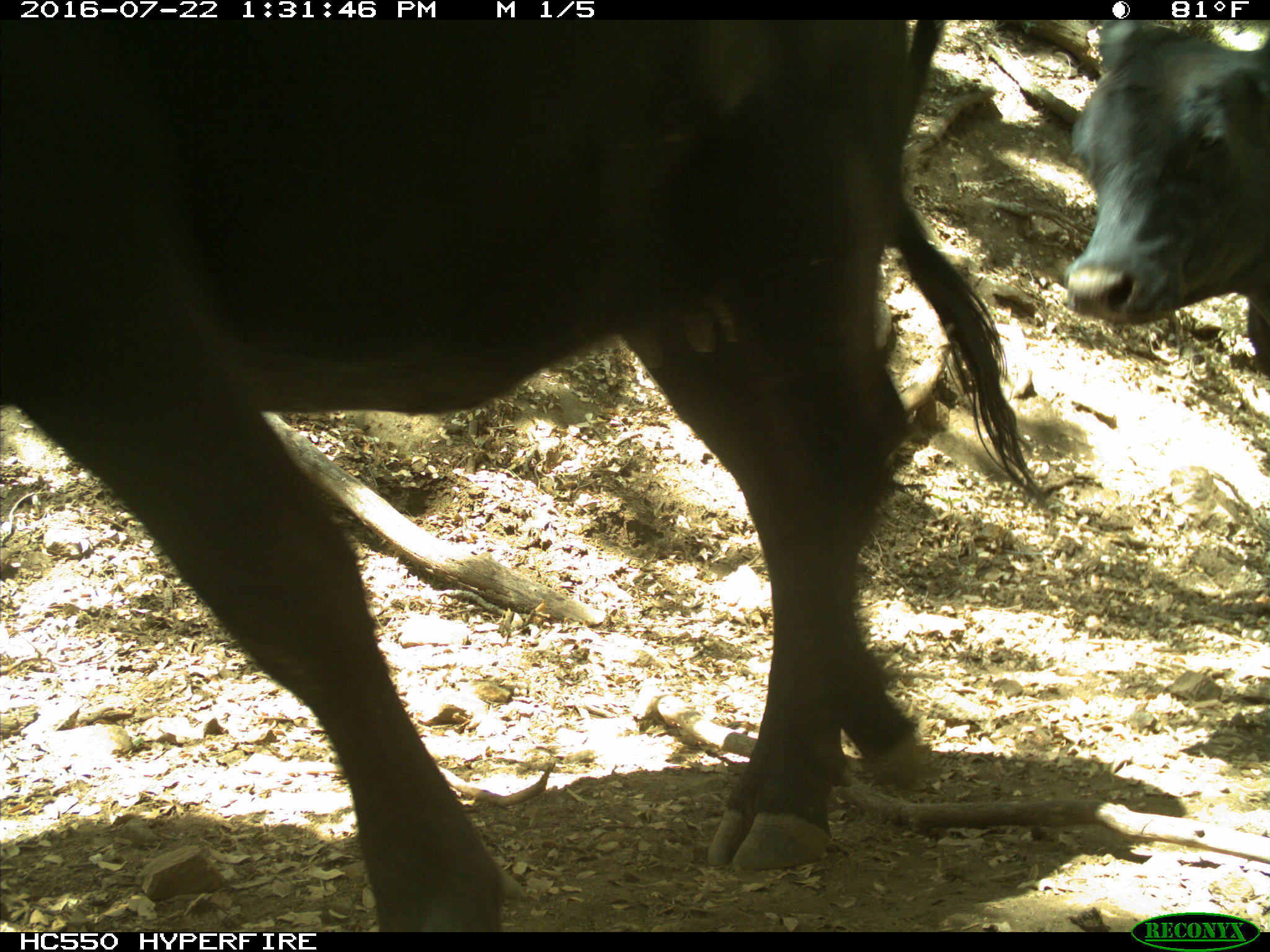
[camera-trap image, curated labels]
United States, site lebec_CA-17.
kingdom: Animalia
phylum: Chordata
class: Mammalia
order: Artiodactyla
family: Bovidae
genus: Bos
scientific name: Bos taurus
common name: domestic cow